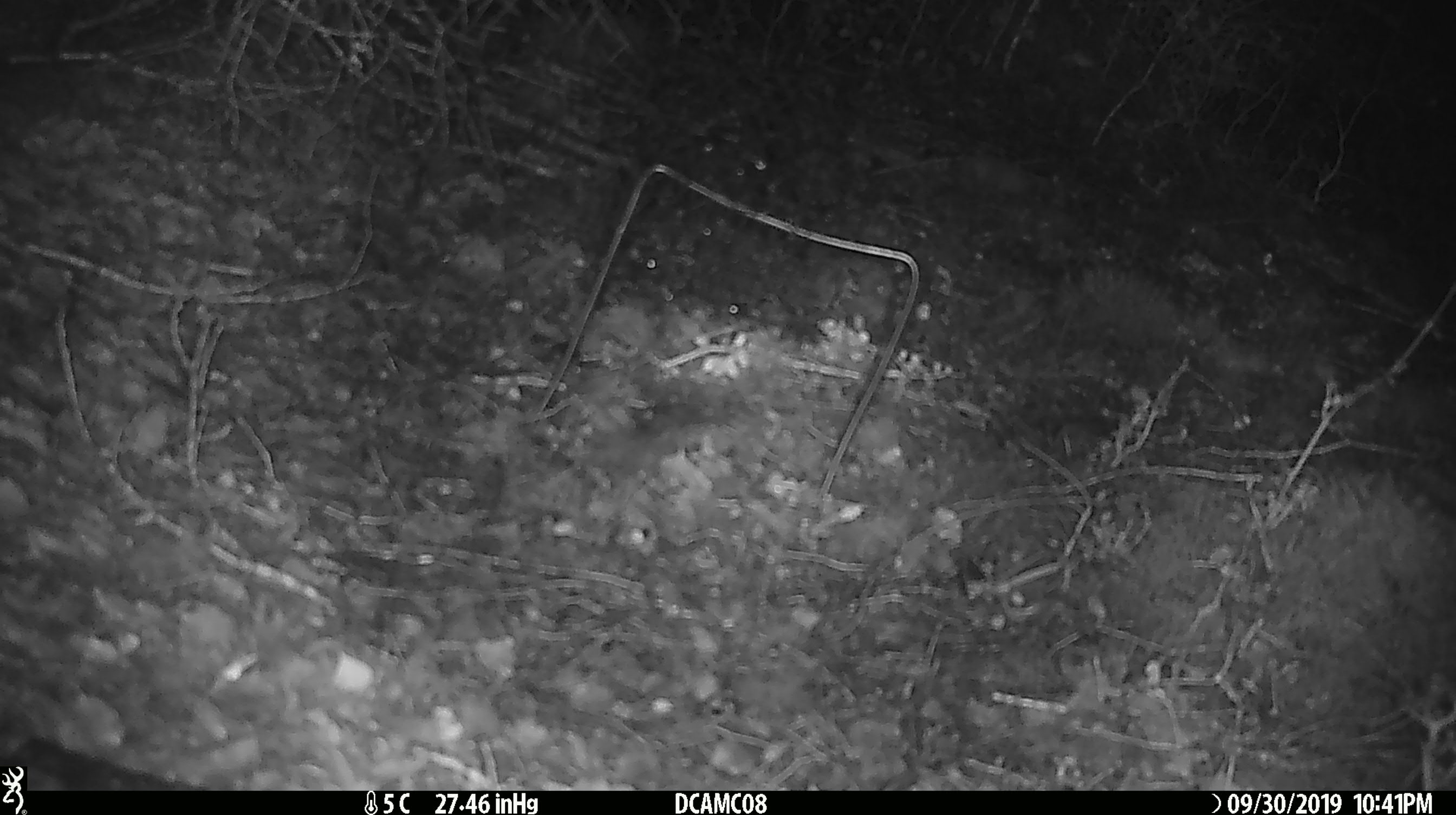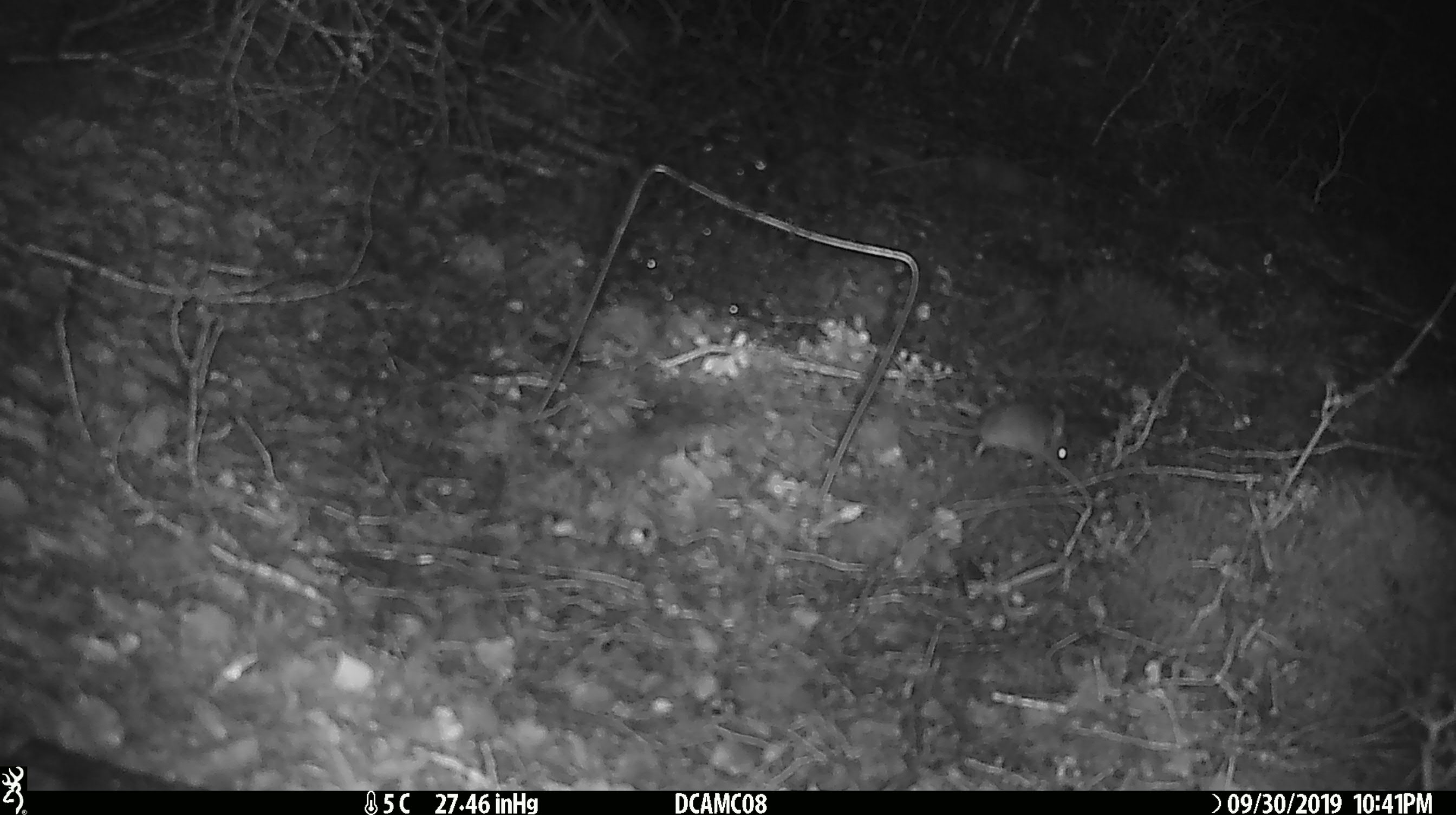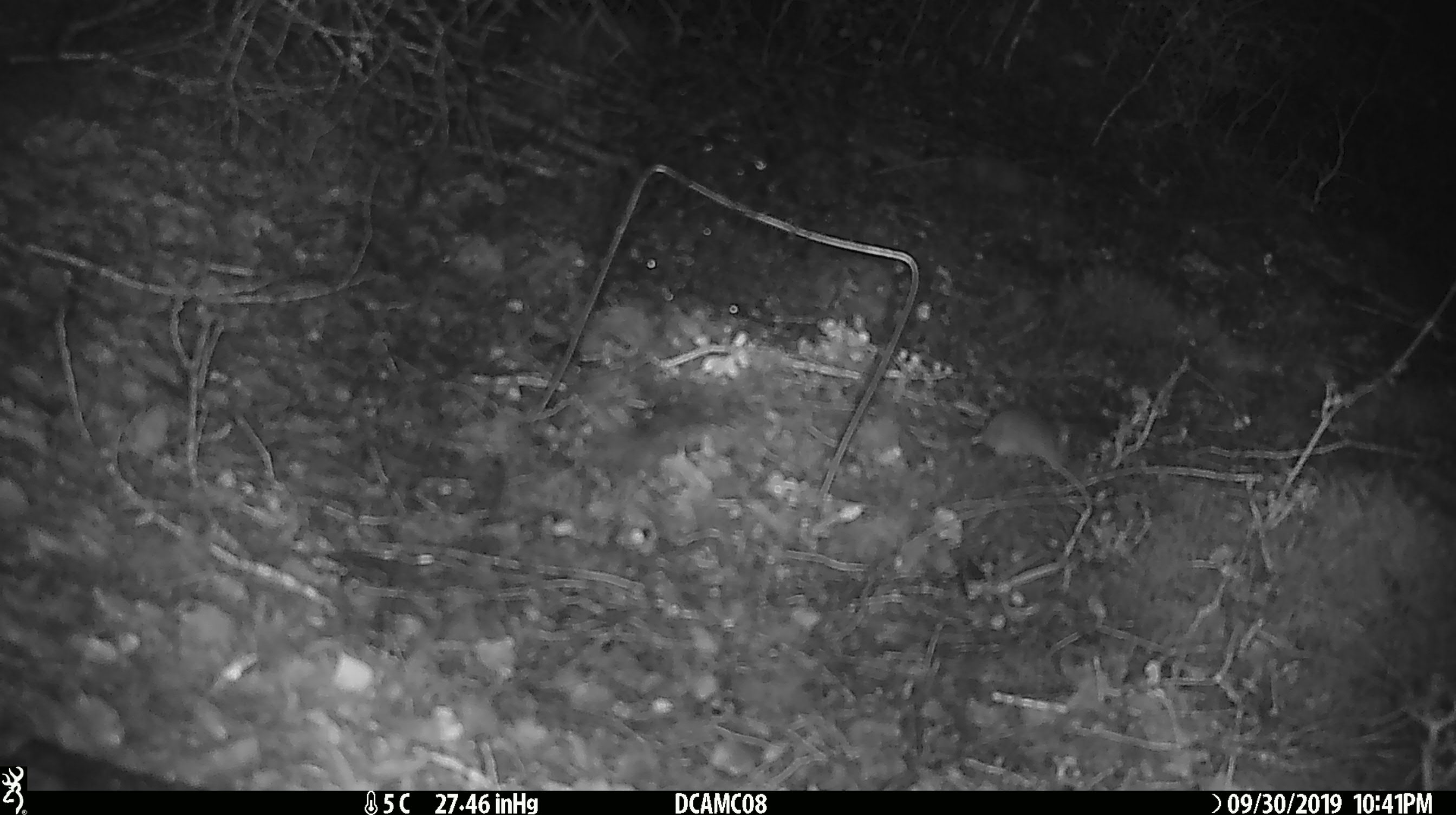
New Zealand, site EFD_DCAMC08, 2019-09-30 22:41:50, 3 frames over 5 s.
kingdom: Animalia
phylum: Chordata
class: Mammalia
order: Rodentia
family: Muridae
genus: Mus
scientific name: Mus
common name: mouse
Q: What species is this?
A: Mouse (Mus).